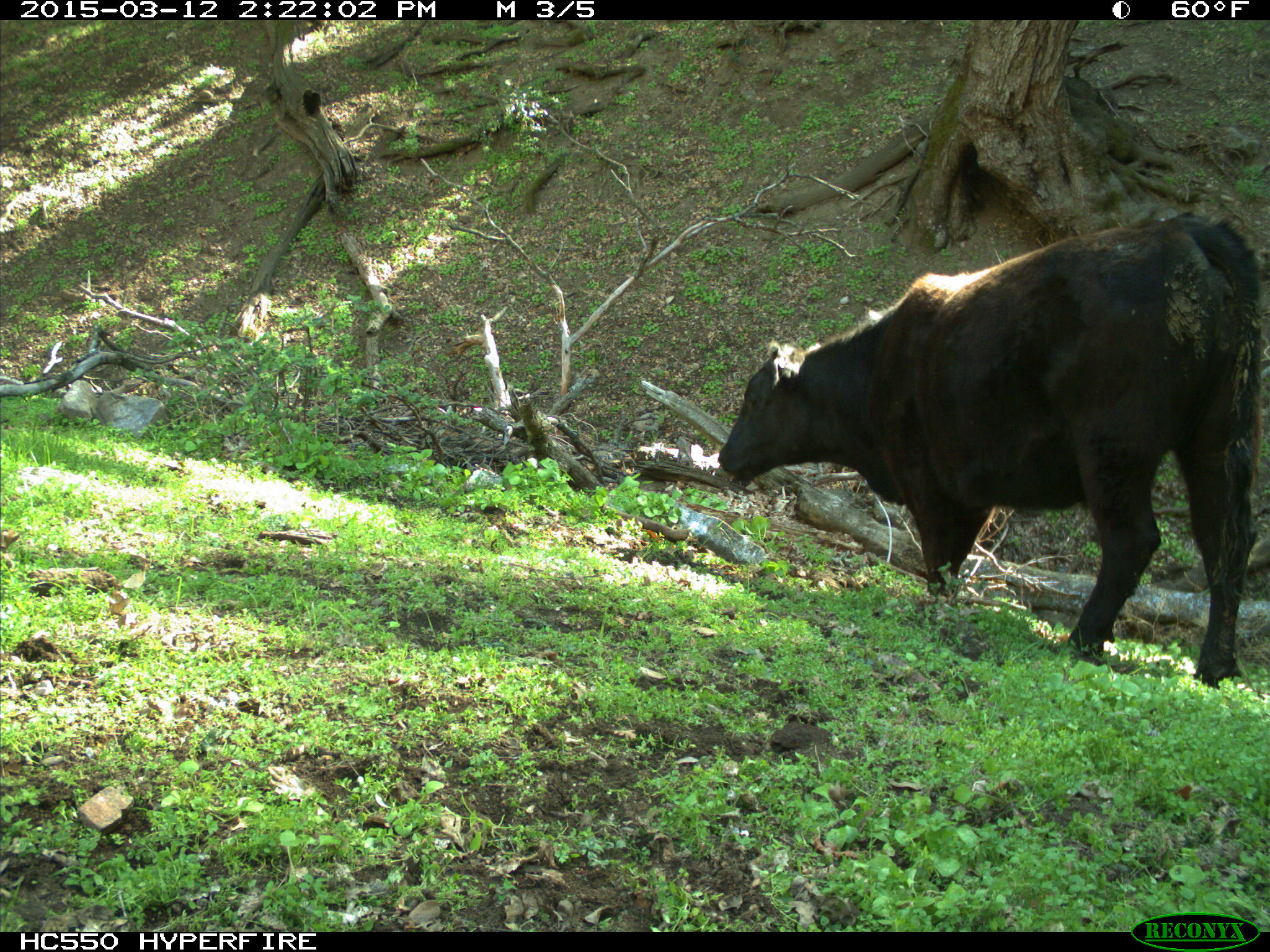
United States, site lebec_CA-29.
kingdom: Animalia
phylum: Chordata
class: Mammalia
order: Artiodactyla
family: Bovidae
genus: Bos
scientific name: Bos taurus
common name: domestic cow